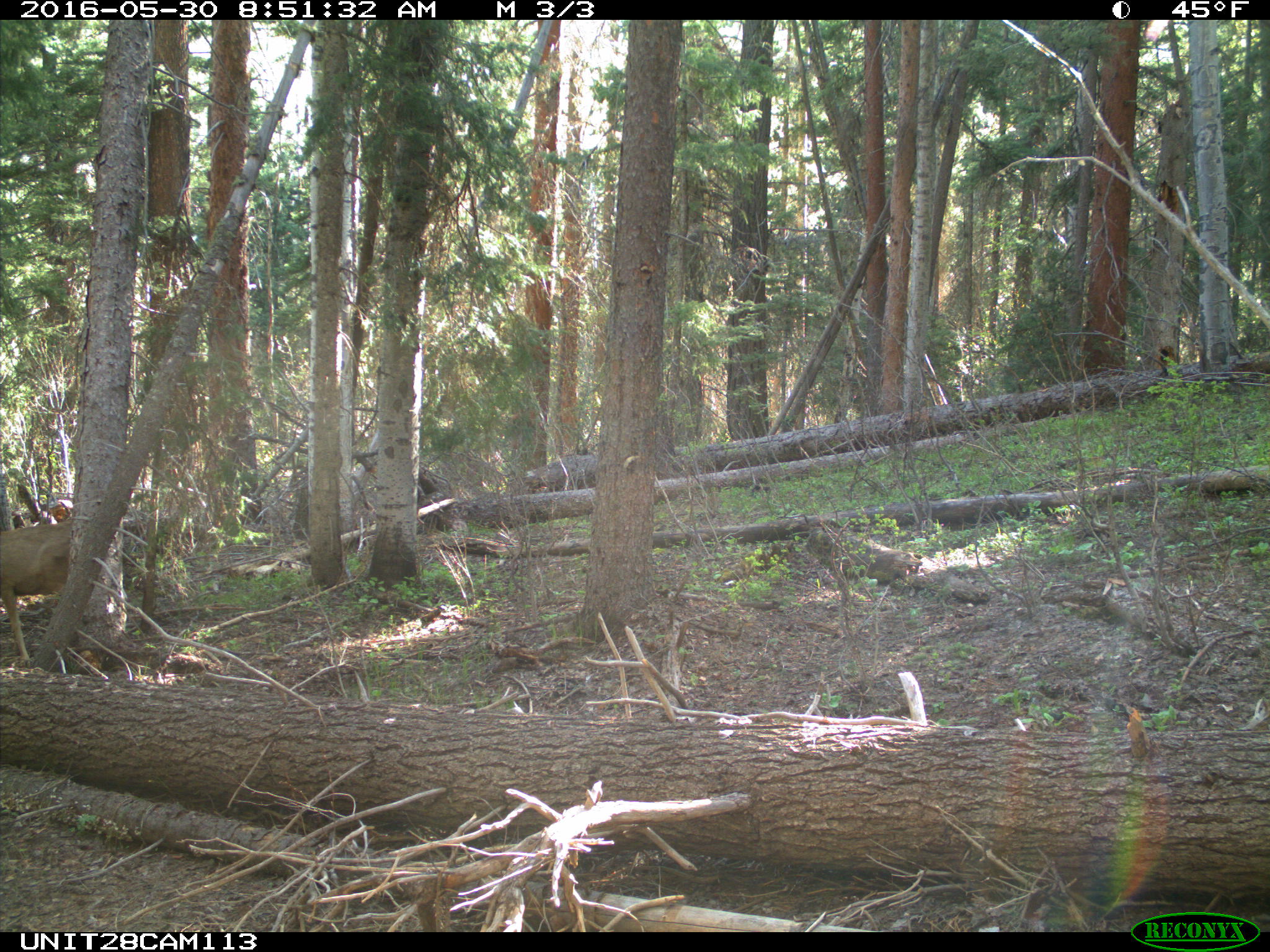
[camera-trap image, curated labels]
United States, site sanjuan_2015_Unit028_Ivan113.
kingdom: Animalia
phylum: Chordata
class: Mammalia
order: Artiodactyla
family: Cervidae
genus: Odocoileus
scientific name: Odocoileus hemionus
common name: mule deer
Odocoileus hemionus (mule deer).